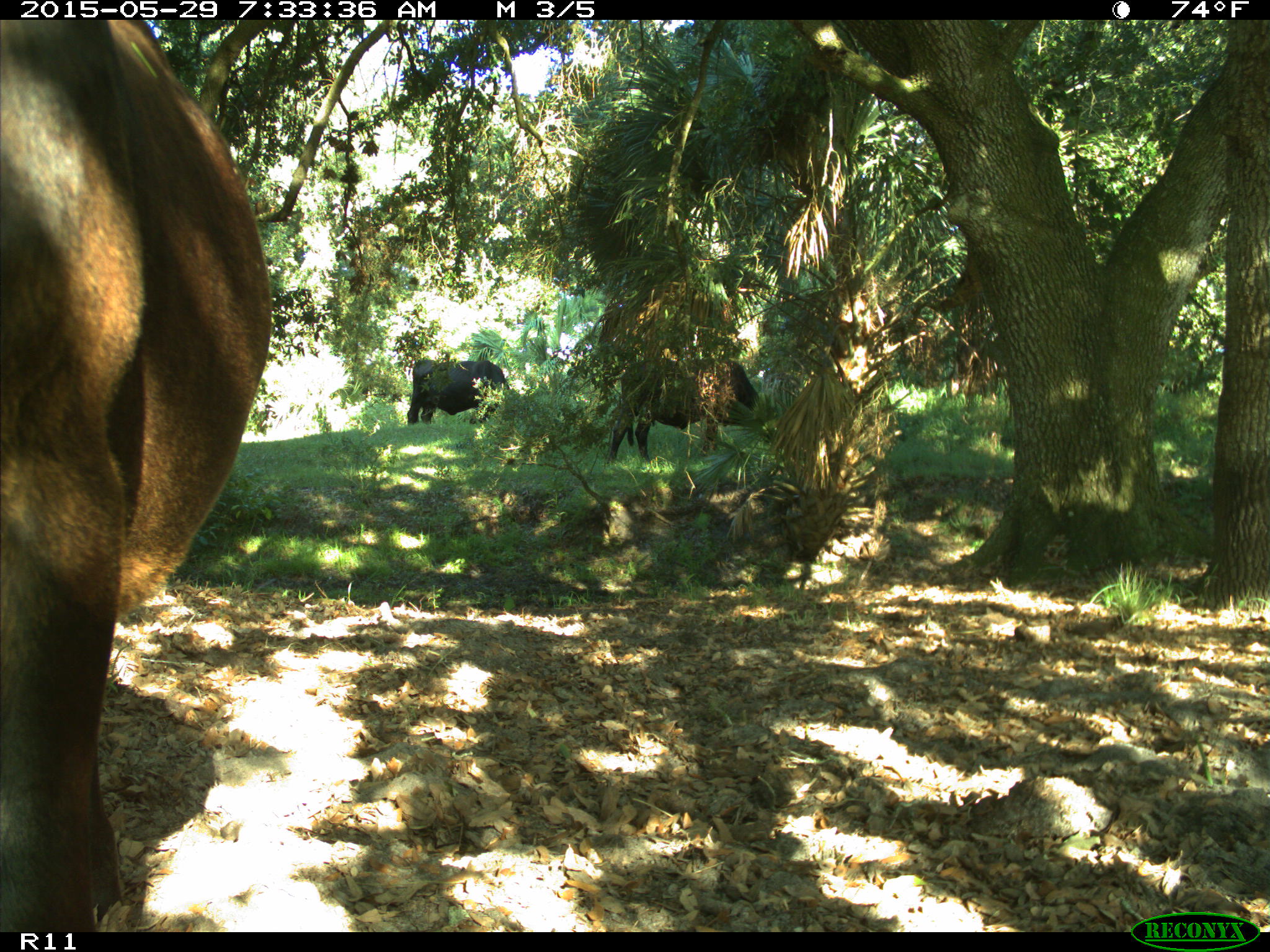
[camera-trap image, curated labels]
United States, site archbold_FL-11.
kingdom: Animalia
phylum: Chordata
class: Mammalia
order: Artiodactyla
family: Bovidae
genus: Bos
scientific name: Bos taurus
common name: domestic cow